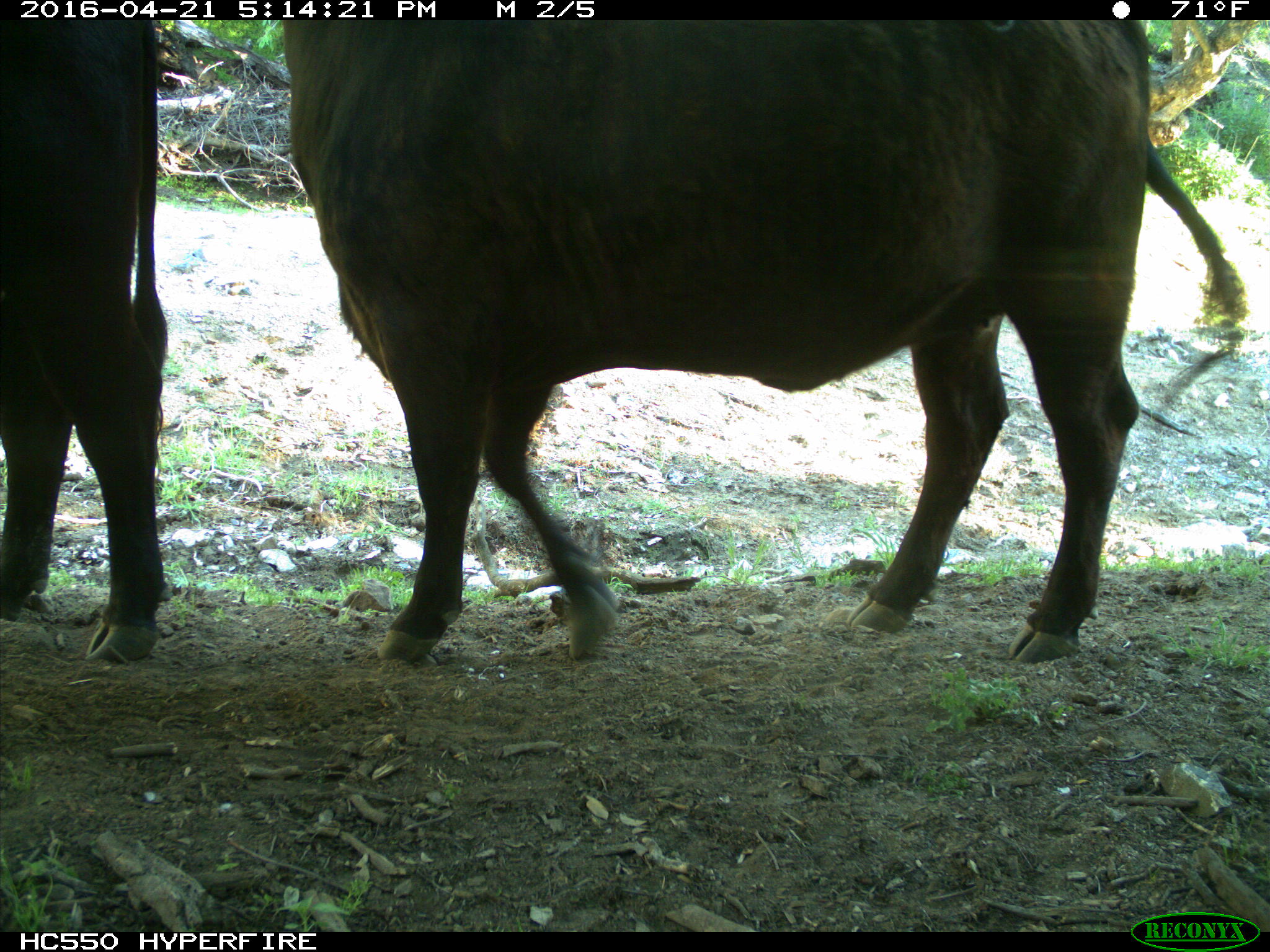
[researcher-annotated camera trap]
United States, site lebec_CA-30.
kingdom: Animalia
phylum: Chordata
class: Mammalia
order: Artiodactyla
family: Bovidae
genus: Bos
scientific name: Bos taurus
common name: domestic cow